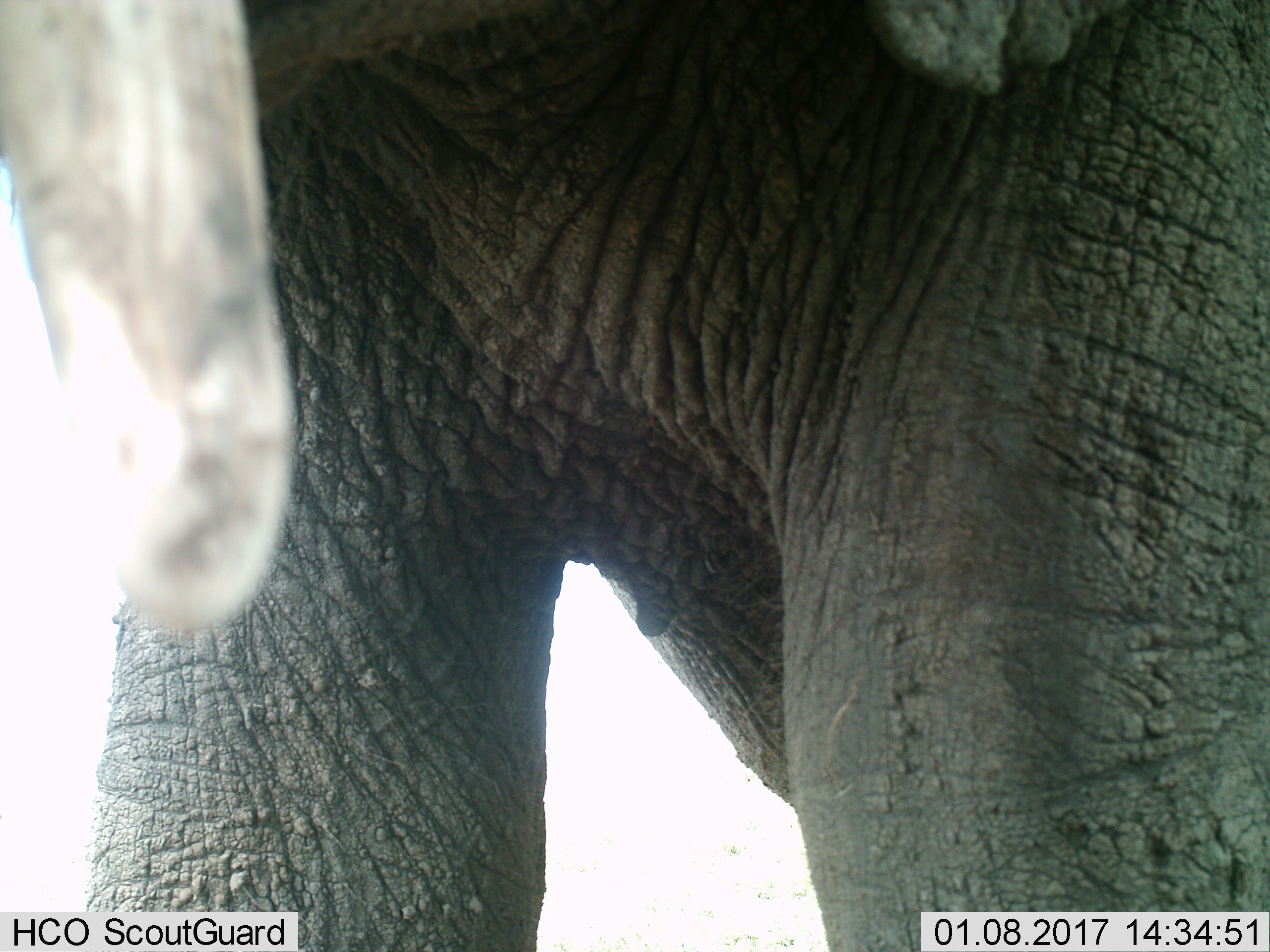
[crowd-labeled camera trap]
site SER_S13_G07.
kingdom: Animalia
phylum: Chordata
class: Mammalia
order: Proboscidea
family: Elephantidae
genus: Loxodonta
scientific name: Loxodonta africana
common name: african bush elephant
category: elephant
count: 1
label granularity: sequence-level